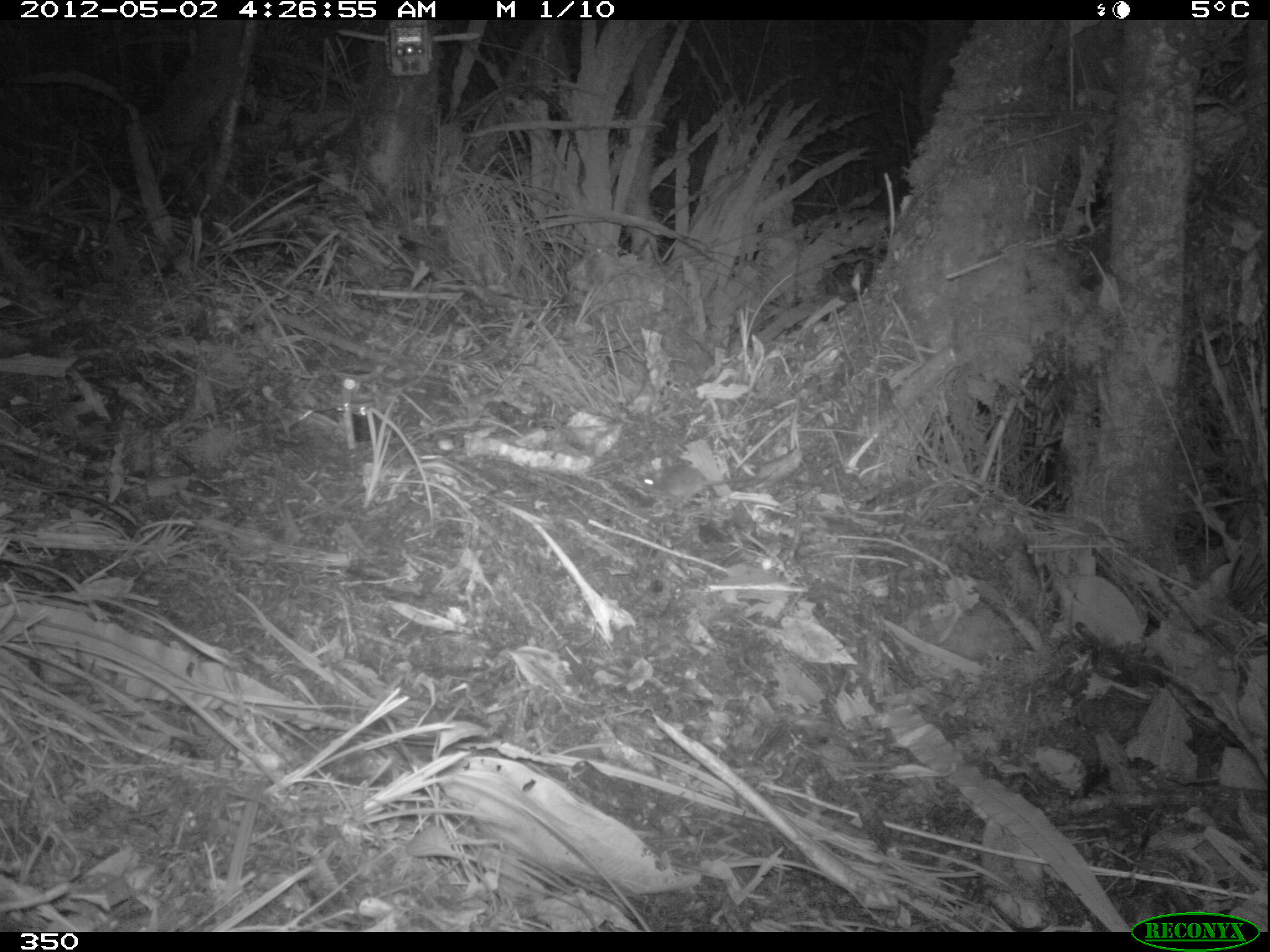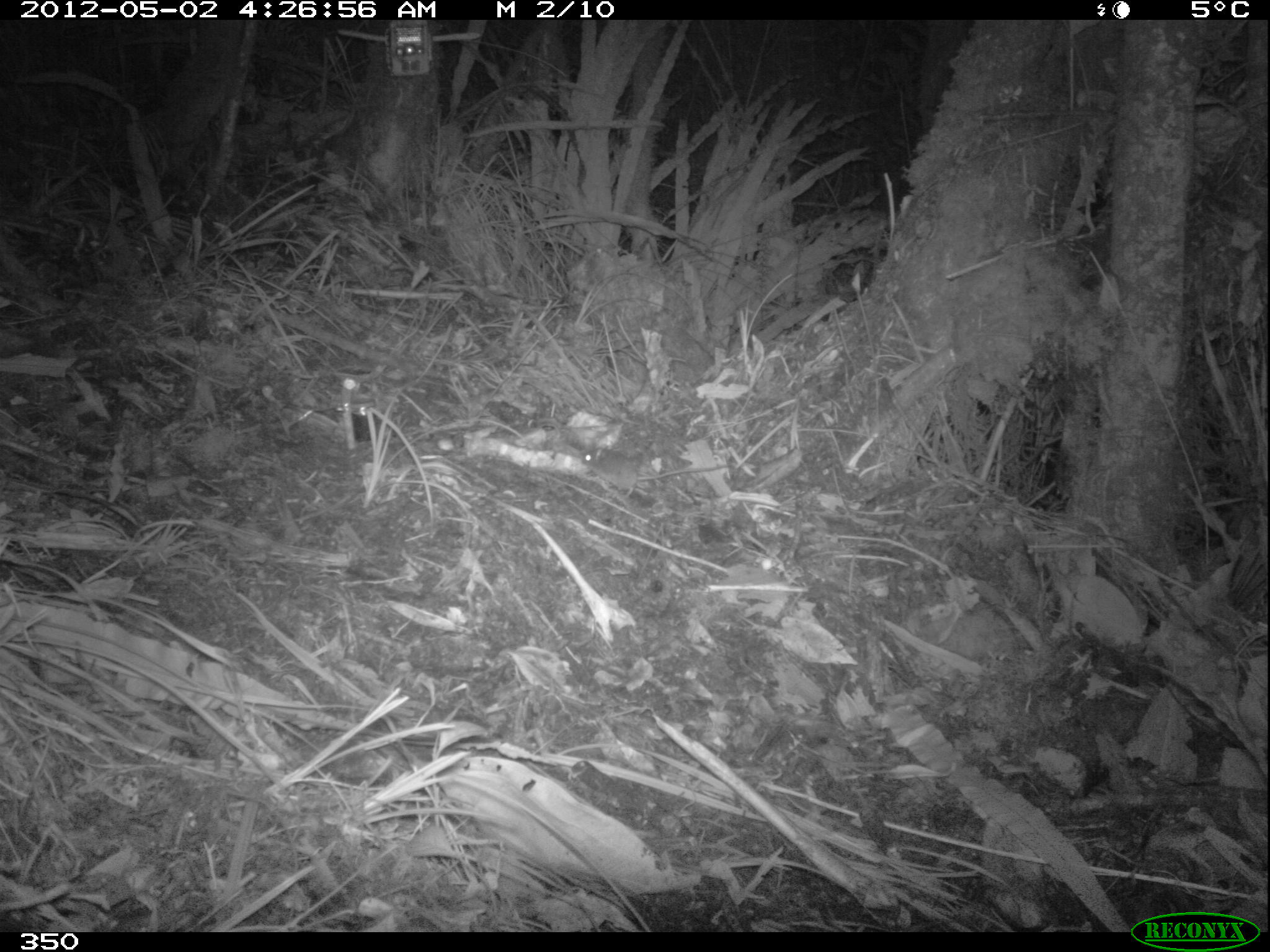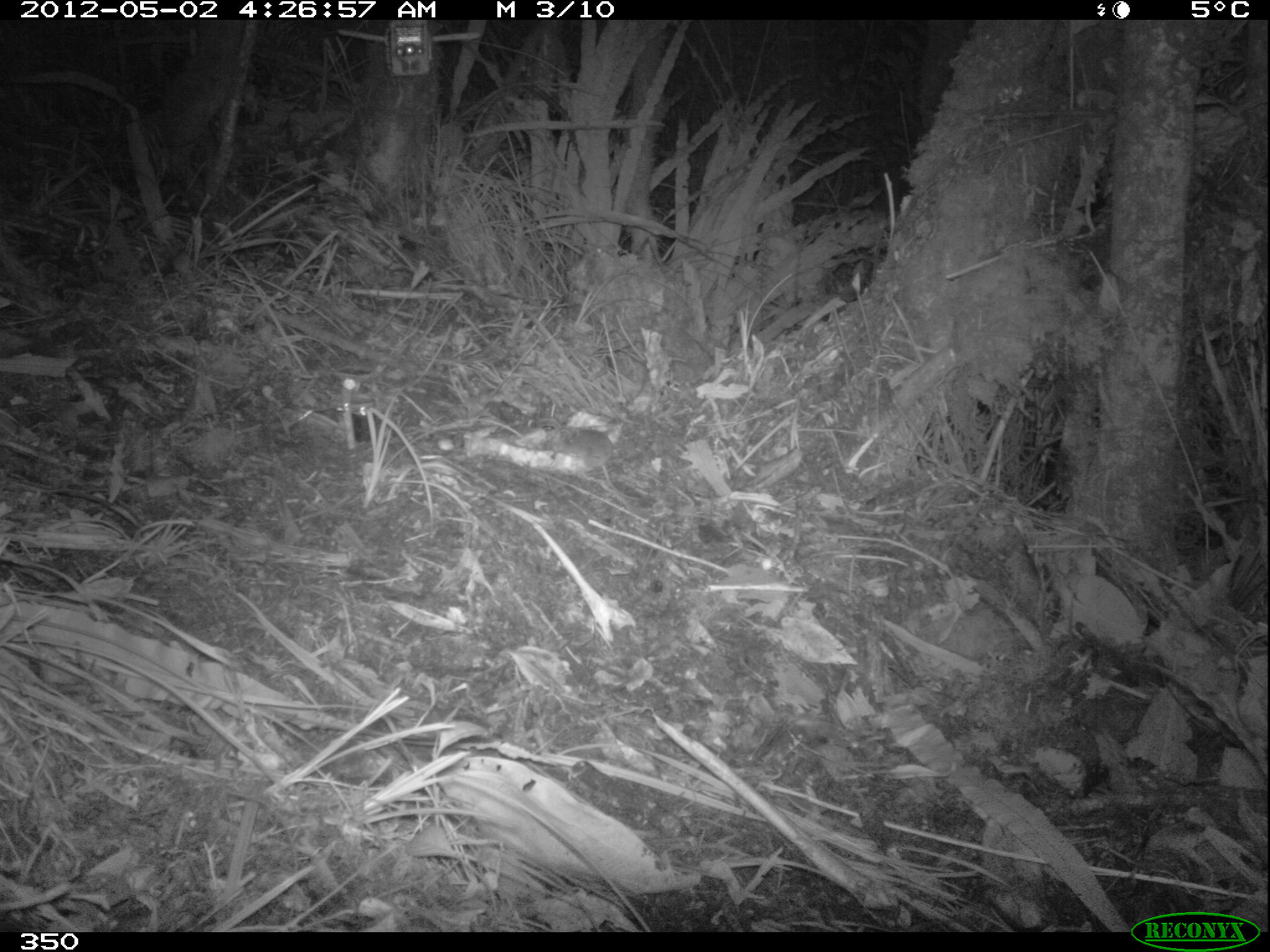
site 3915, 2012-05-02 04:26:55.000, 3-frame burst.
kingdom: Animalia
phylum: Chordata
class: Mammalia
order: Rodentia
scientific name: Rodentia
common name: rodents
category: unknown rodent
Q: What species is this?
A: Unknown rodent (rodents) (Rodentia).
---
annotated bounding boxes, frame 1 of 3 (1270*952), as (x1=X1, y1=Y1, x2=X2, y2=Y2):
unknown rodent: (x1=638, y1=464, x2=771, y2=505)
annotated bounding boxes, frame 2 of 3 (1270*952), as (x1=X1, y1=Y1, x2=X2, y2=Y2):
unknown rodent: (x1=578, y1=443, x2=736, y2=496)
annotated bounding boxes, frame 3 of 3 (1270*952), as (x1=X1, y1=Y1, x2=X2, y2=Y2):
unknown rodent: (x1=545, y1=425, x2=644, y2=502)